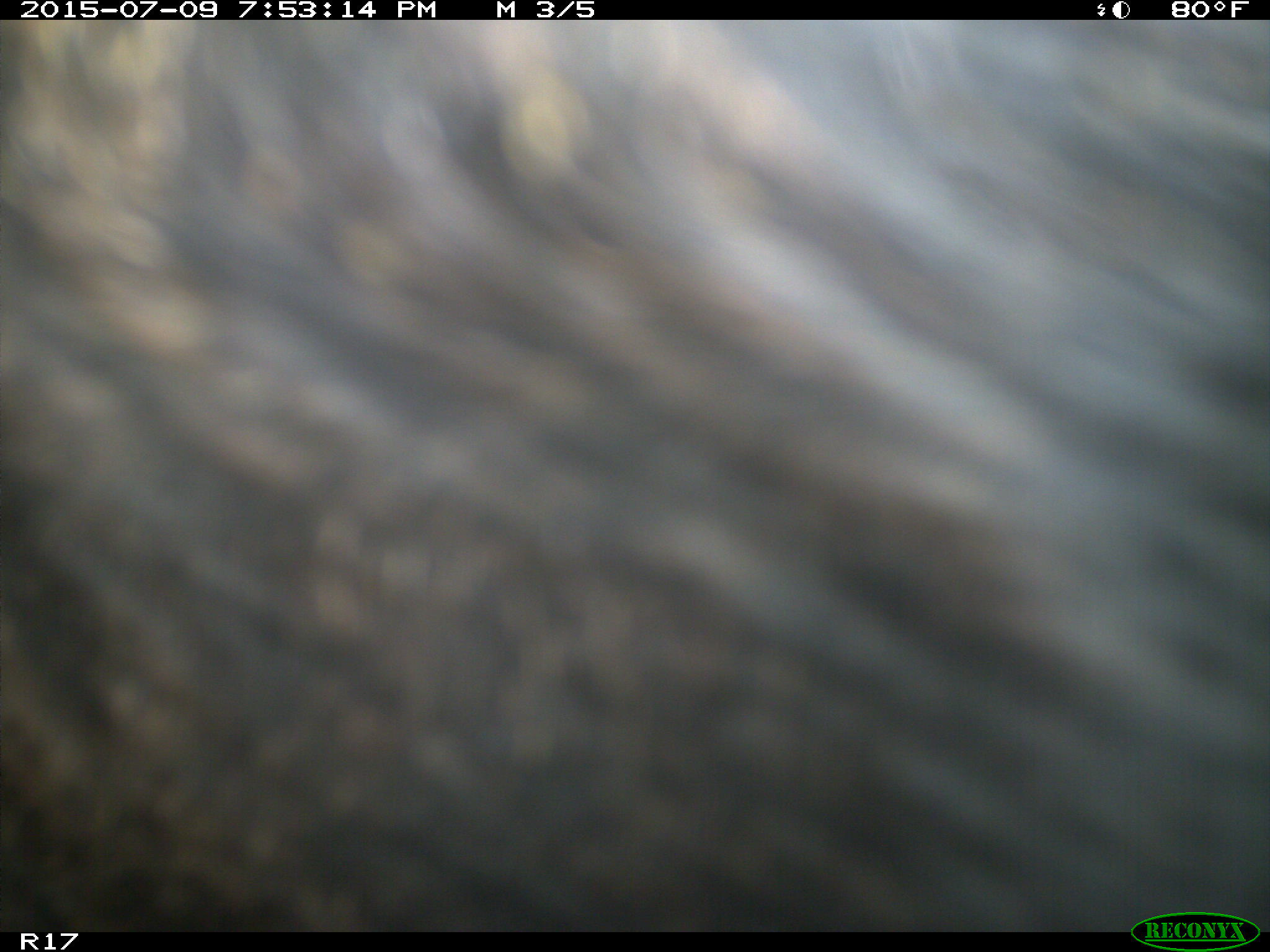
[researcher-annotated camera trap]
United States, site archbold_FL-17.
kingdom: Animalia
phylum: Chordata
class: Mammalia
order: Artiodactyla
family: Bovidae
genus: Bos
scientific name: Bos taurus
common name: domestic cow